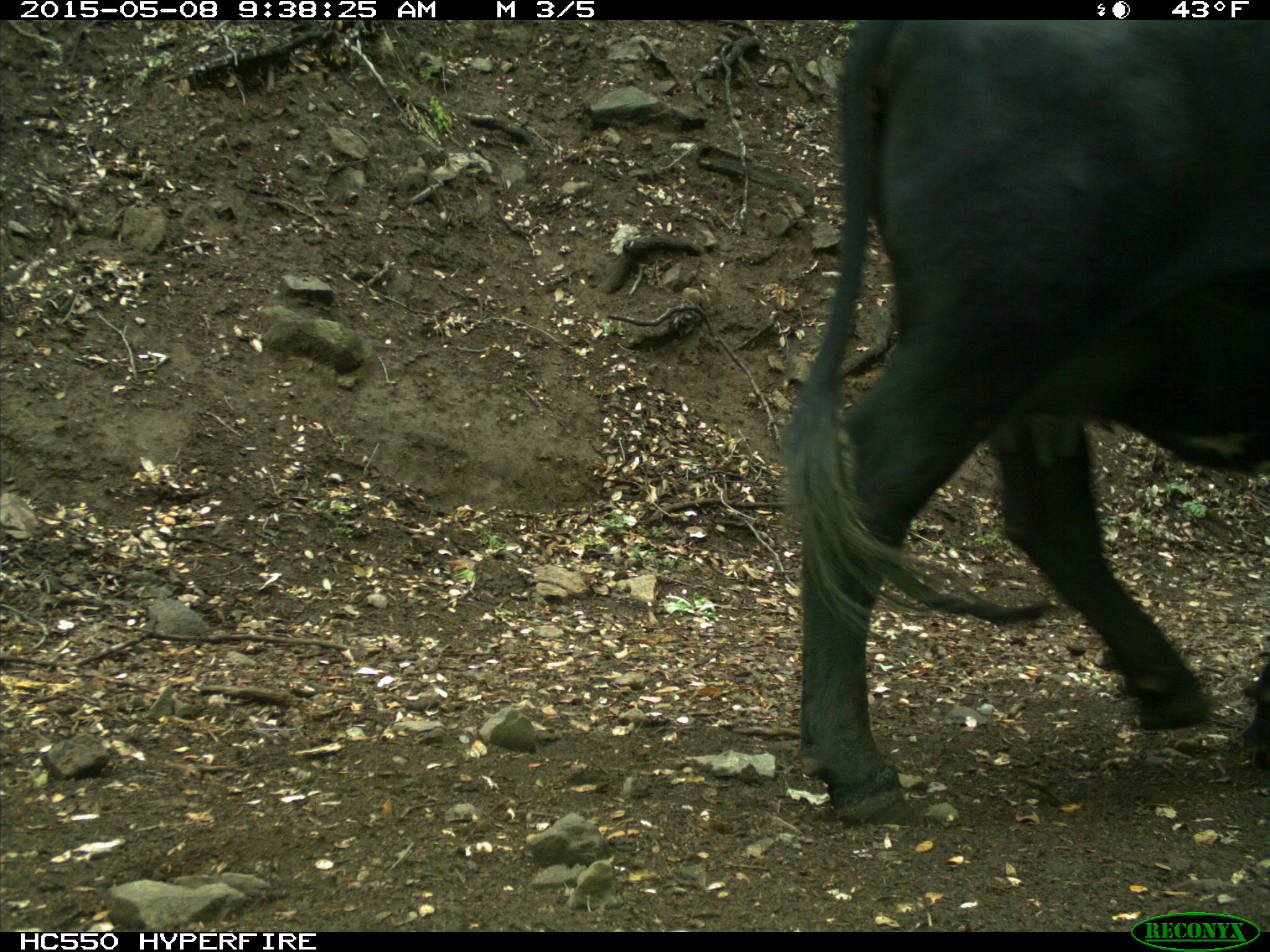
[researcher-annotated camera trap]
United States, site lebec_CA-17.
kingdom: Animalia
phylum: Chordata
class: Mammalia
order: Artiodactyla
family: Bovidae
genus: Bos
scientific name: Bos taurus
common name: domestic cow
Bos taurus (domestic cow).